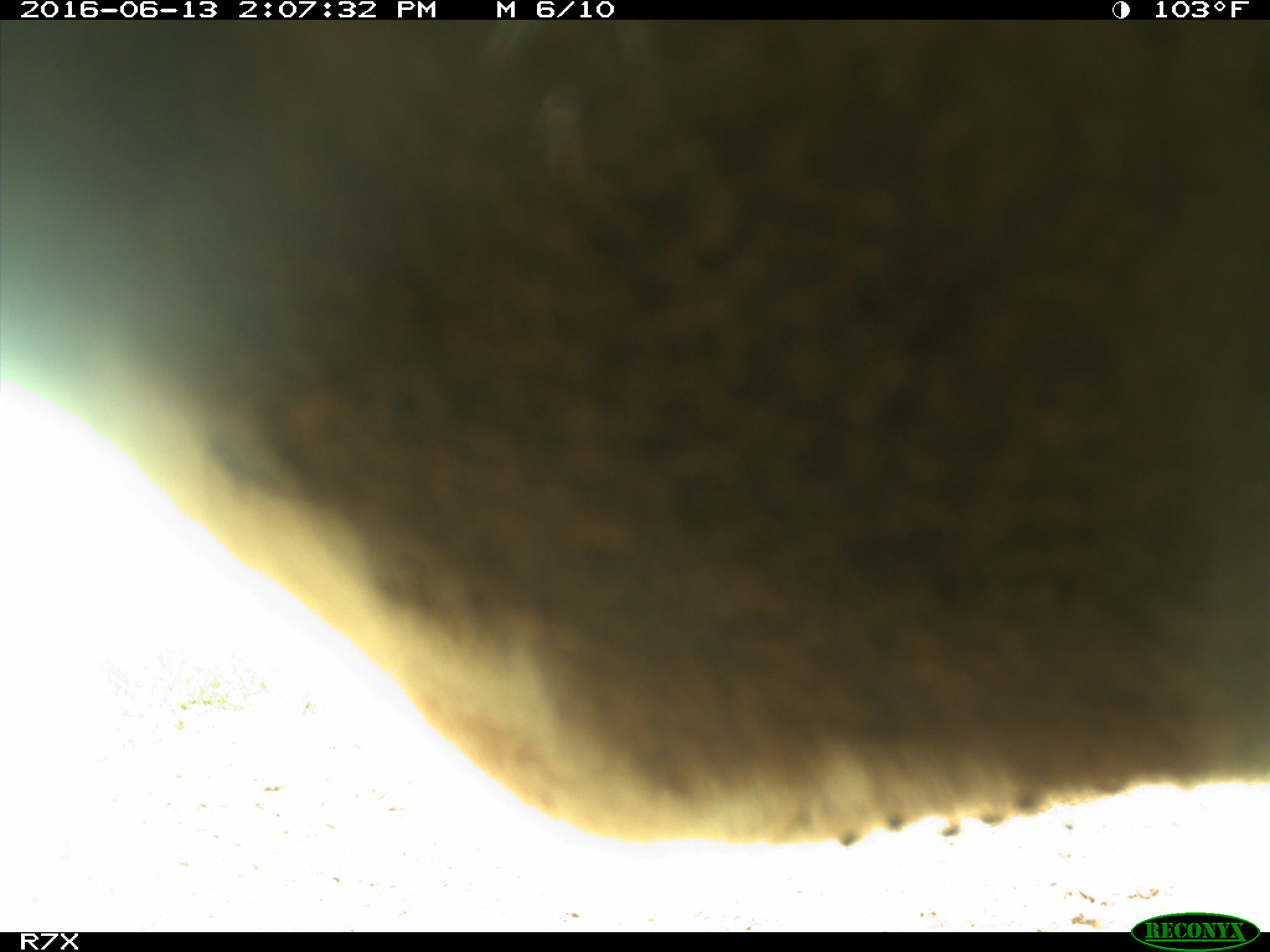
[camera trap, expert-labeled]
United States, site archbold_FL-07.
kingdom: Animalia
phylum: Chordata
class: Mammalia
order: Artiodactyla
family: Bovidae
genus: Bos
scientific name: Bos taurus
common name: domestic cow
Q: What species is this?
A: Bos taurus (domestic cow).